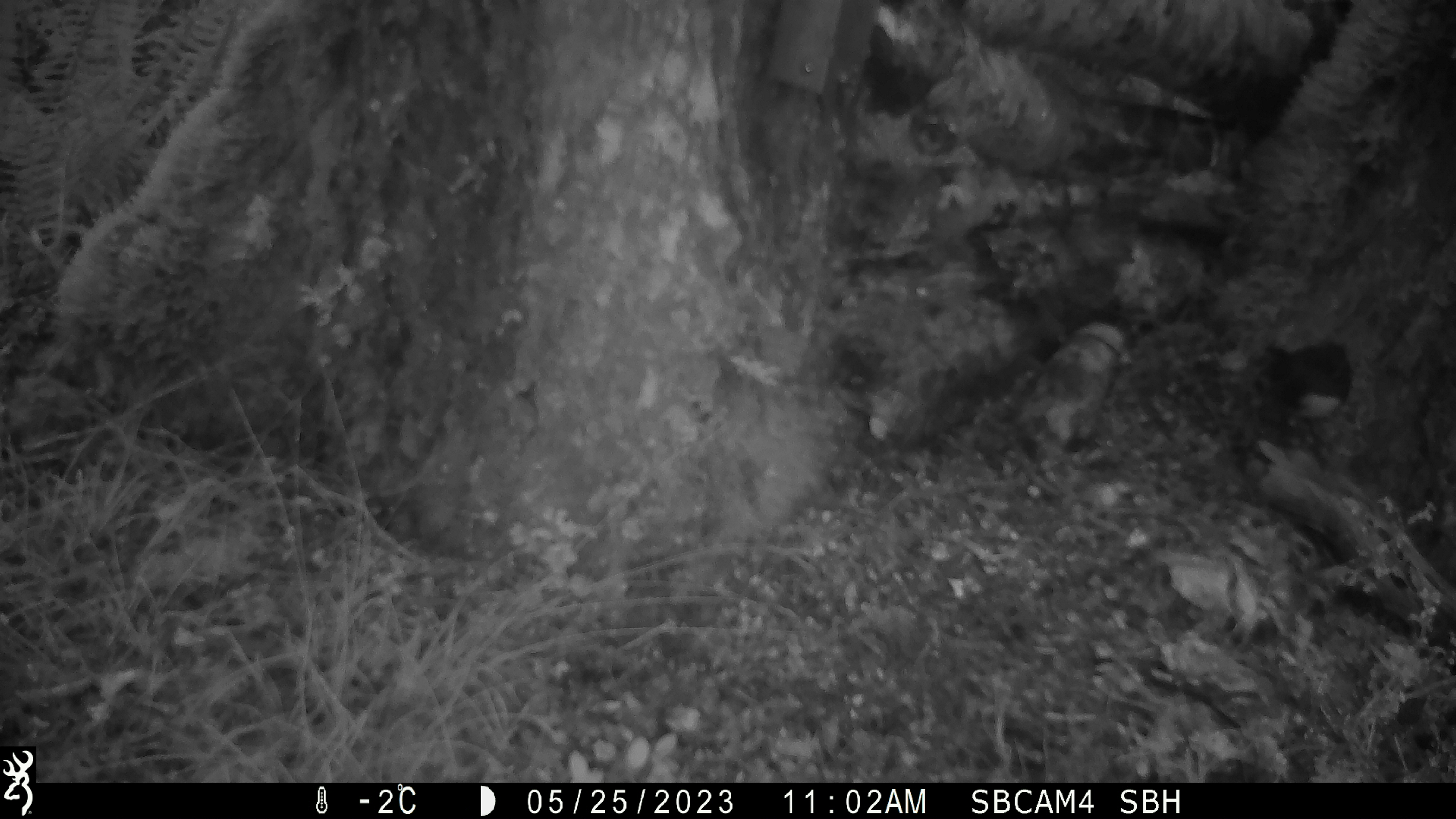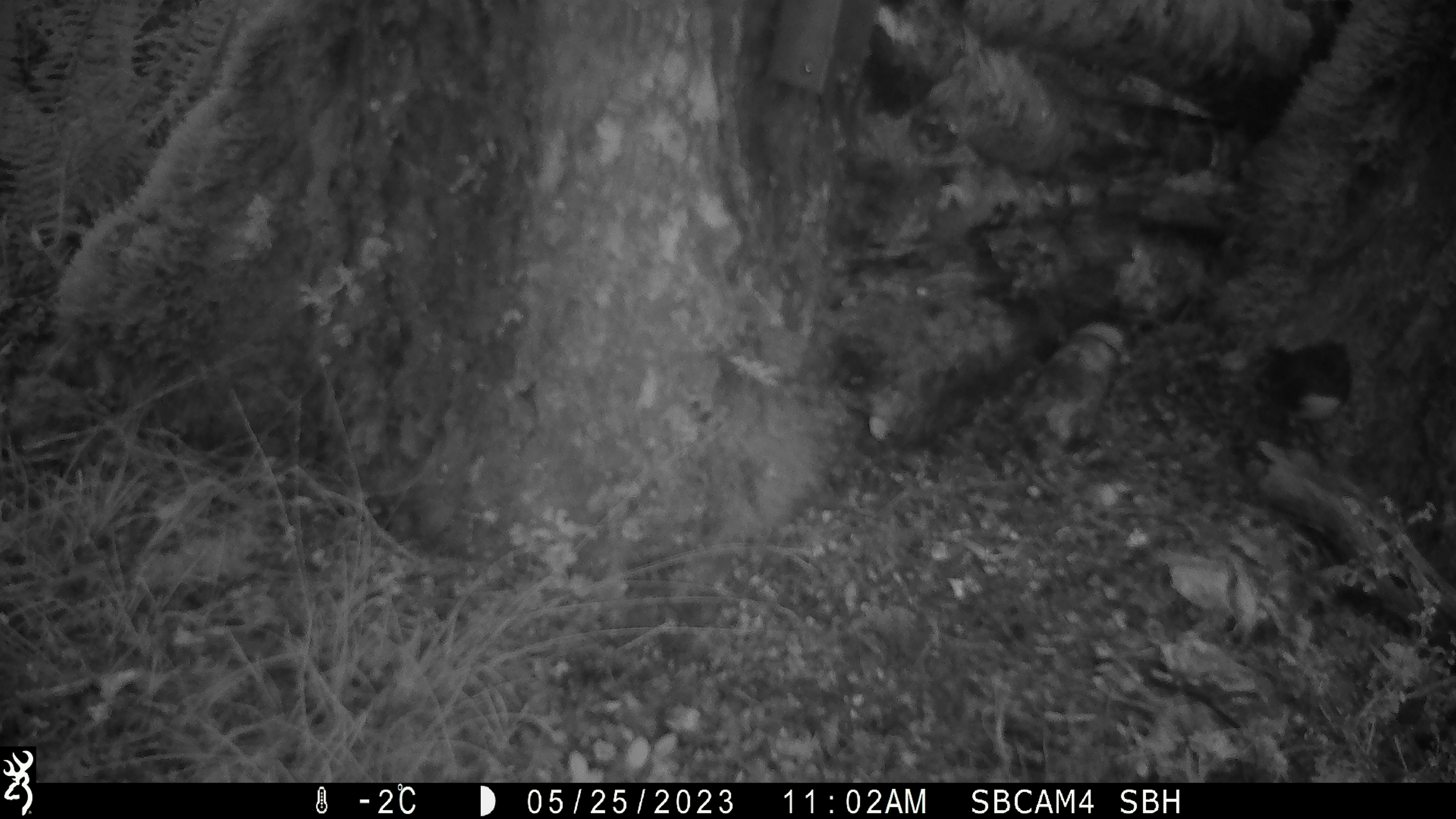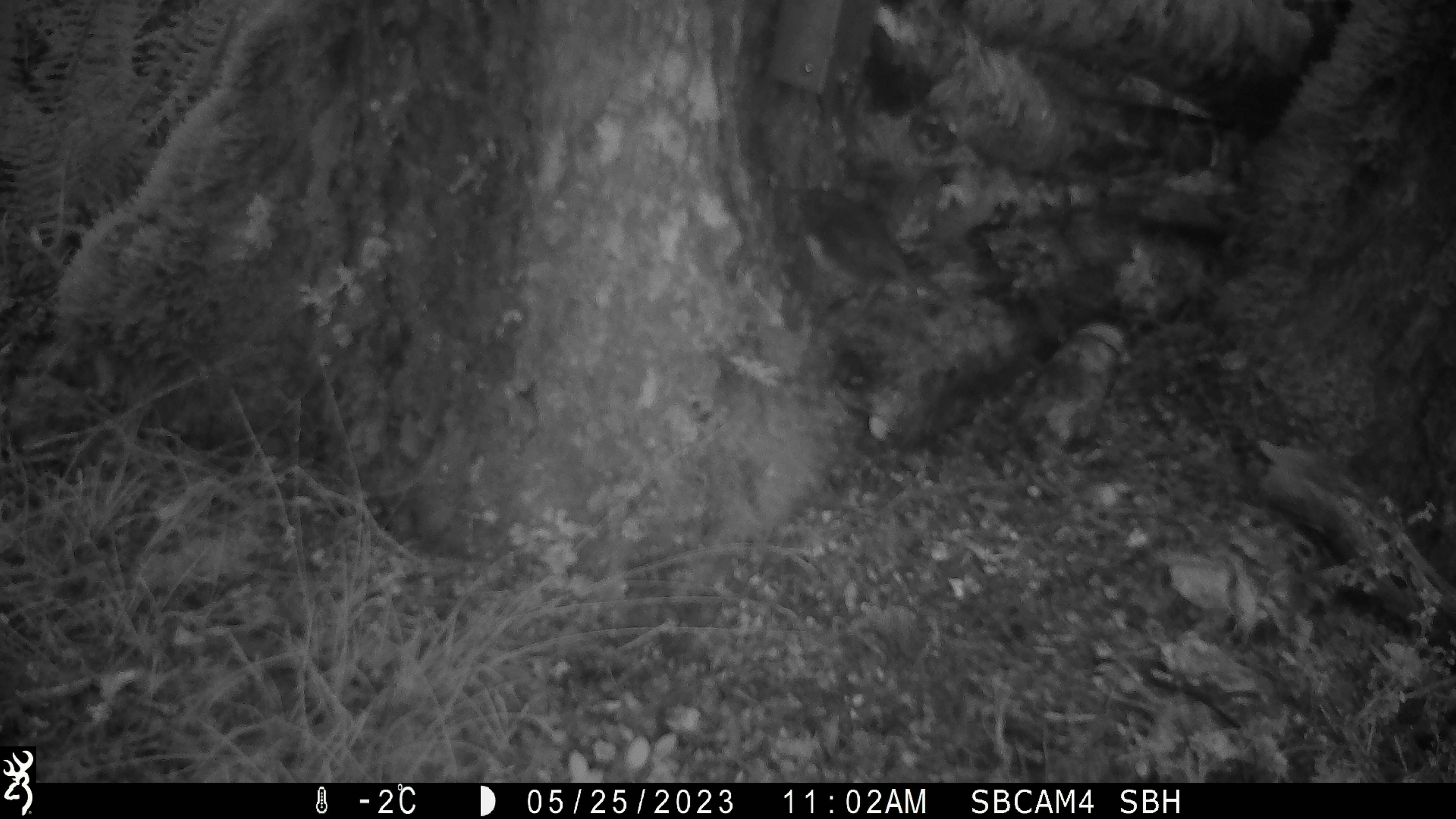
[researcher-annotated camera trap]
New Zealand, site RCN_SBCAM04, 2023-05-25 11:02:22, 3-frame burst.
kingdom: Animalia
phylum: Chordata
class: Aves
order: Passeriformes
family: Petroicidae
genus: Petroica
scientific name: Petroica australis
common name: new zealand robin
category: robin